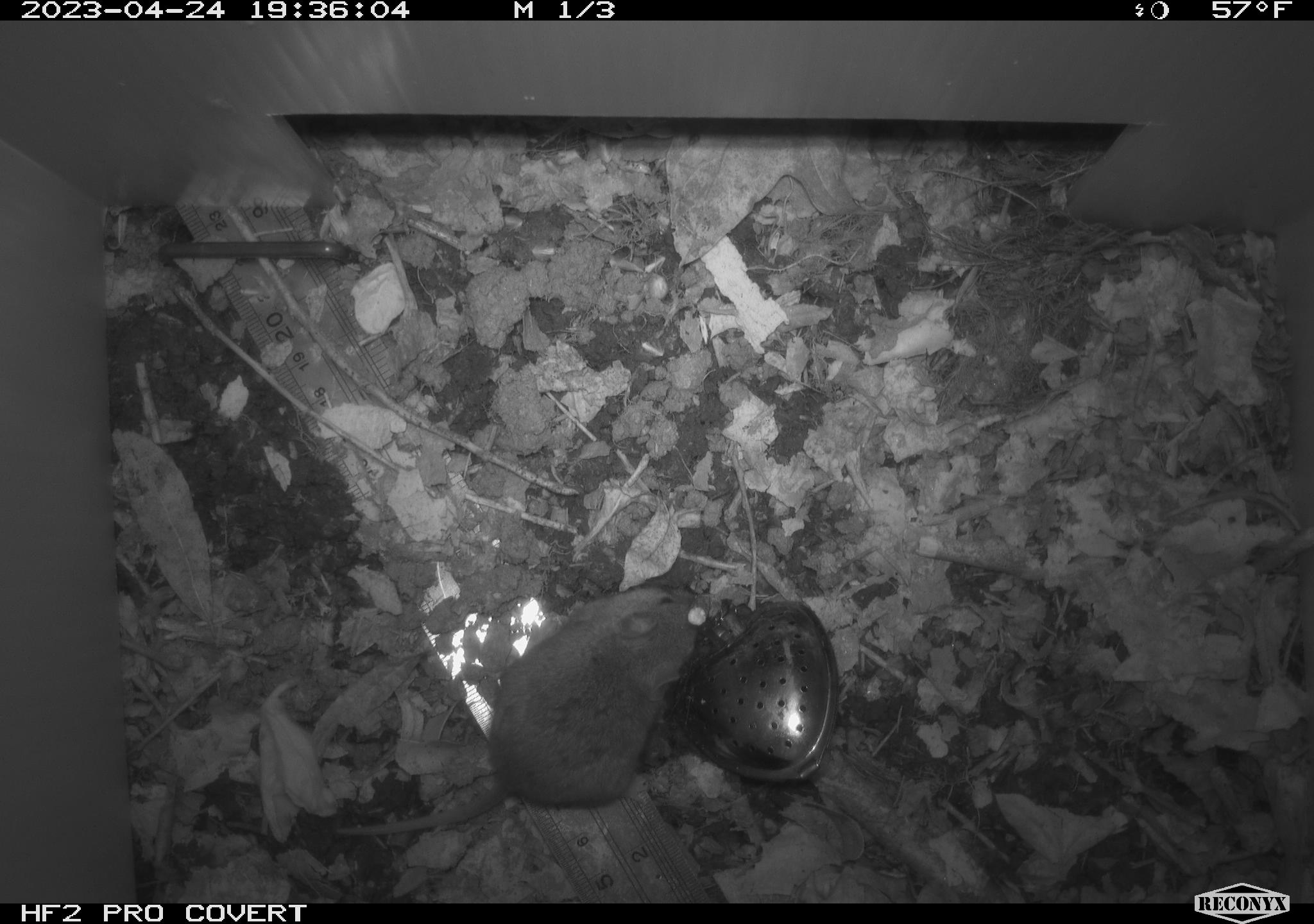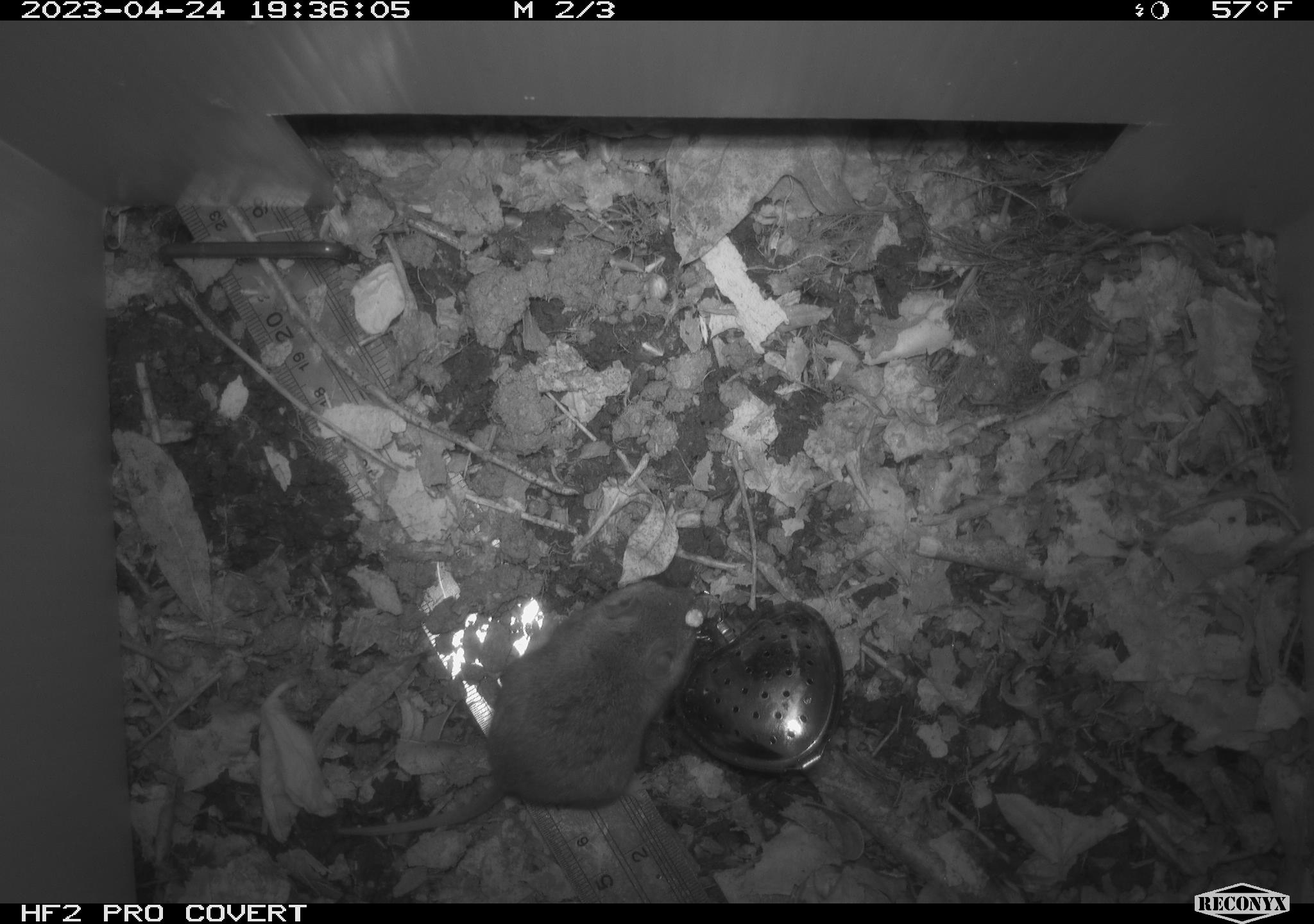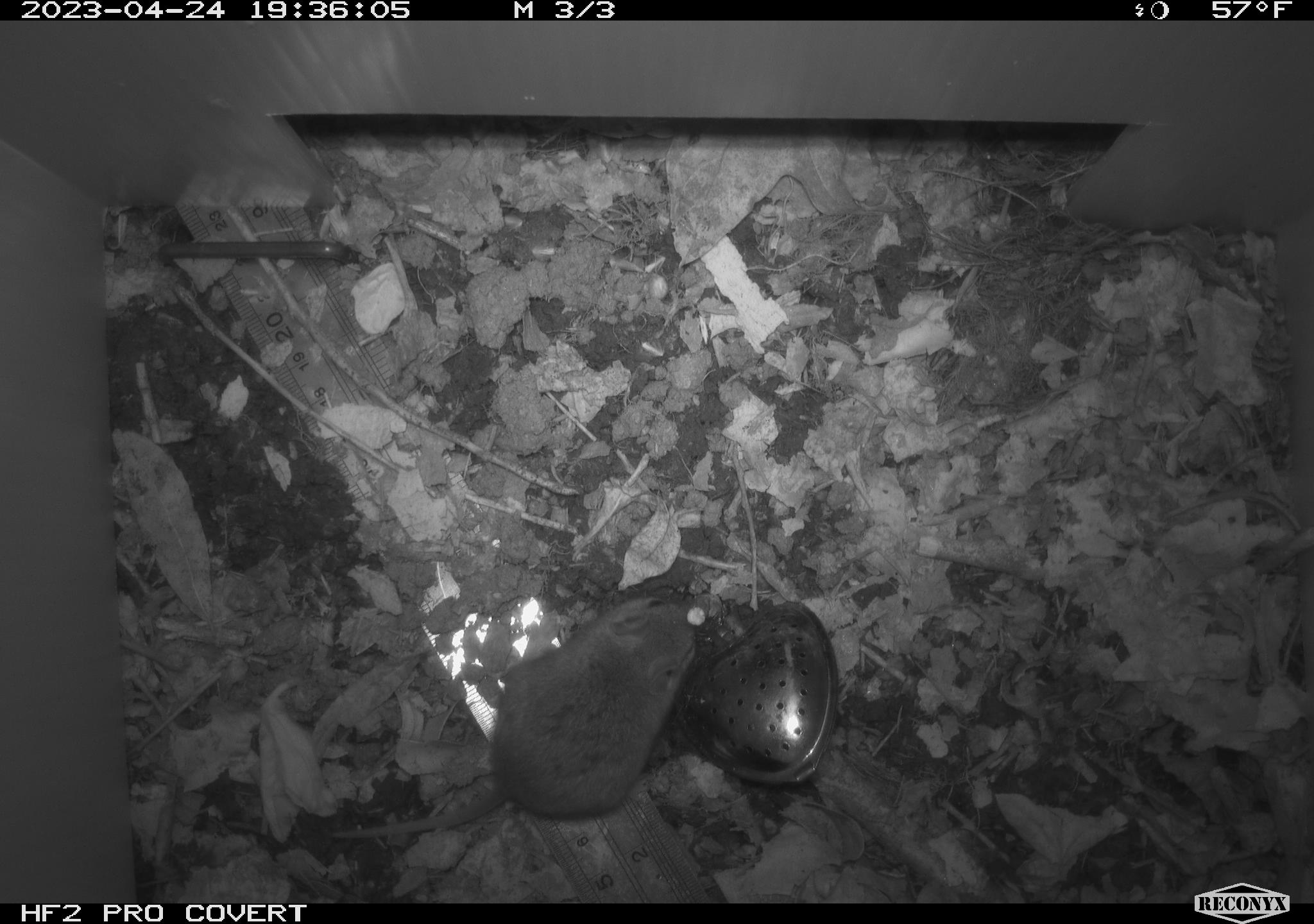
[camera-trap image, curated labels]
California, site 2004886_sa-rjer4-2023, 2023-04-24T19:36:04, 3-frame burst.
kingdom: Animalia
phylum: Chordata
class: Mammalia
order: Rodentia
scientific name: Rodentia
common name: mouse species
Mouse species (Rodentia).